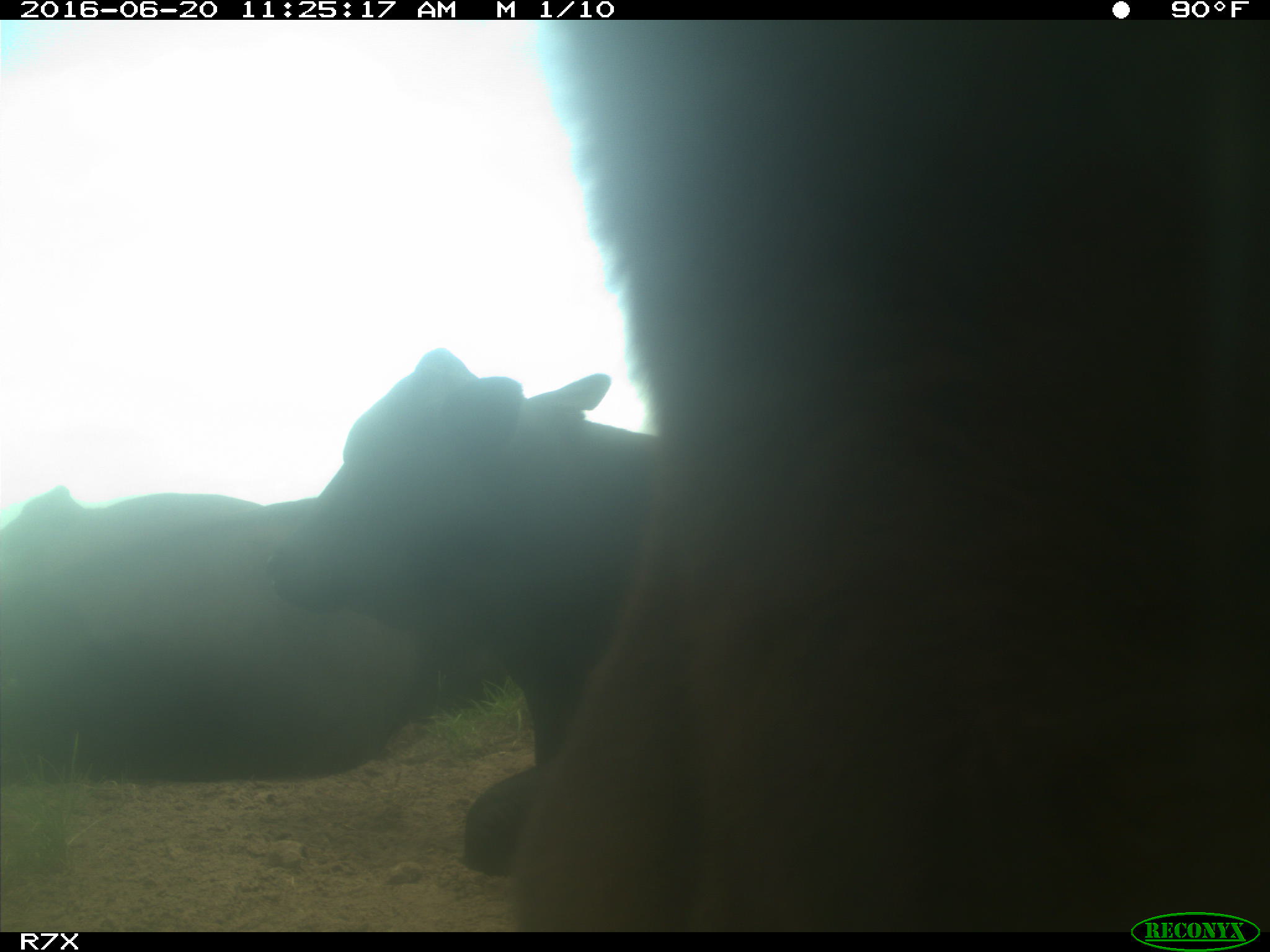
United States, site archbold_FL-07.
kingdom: Animalia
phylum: Chordata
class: Mammalia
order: Artiodactyla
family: Bovidae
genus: Bos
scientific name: Bos taurus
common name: domestic cow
Bos taurus (domestic cow).